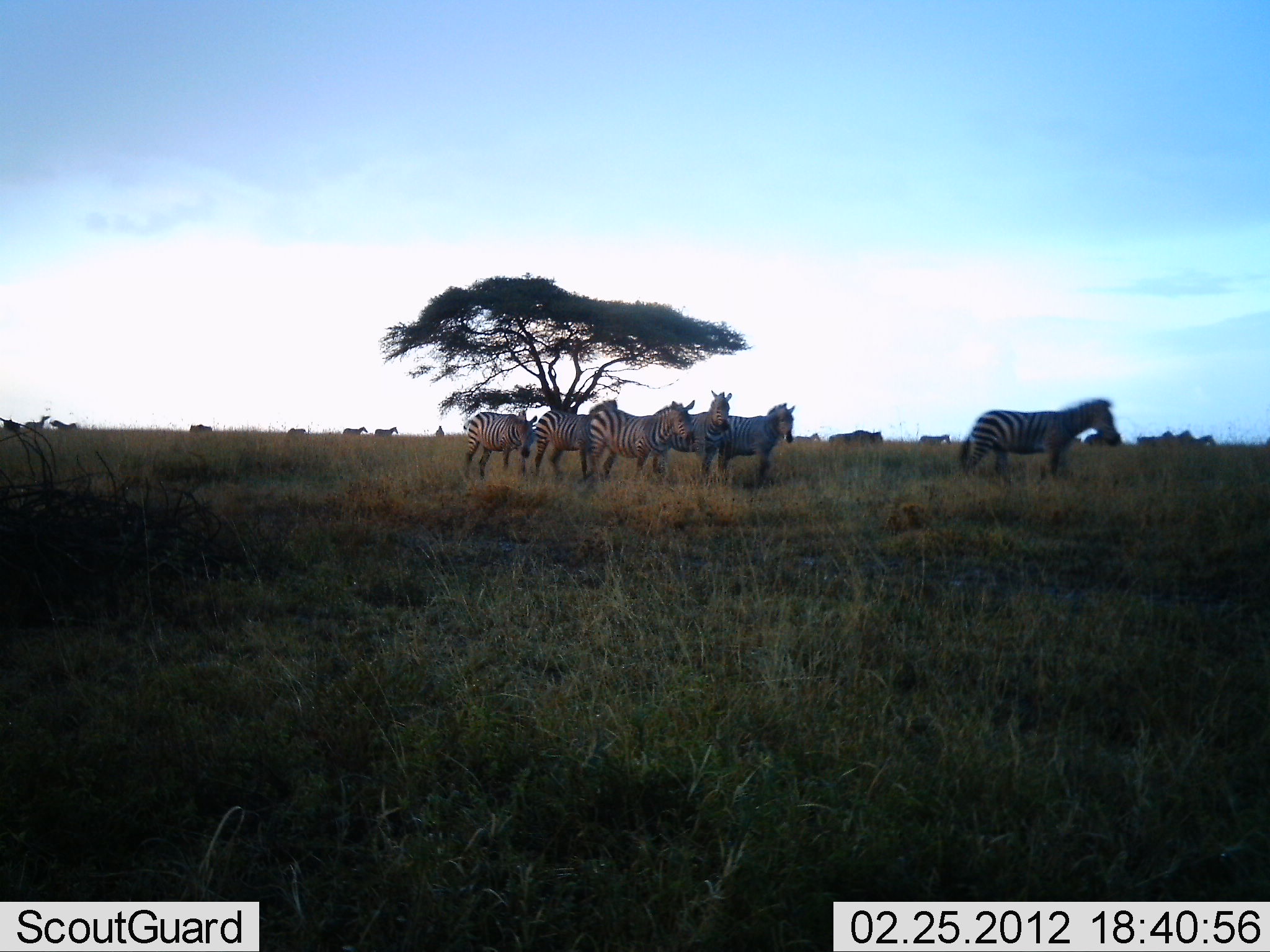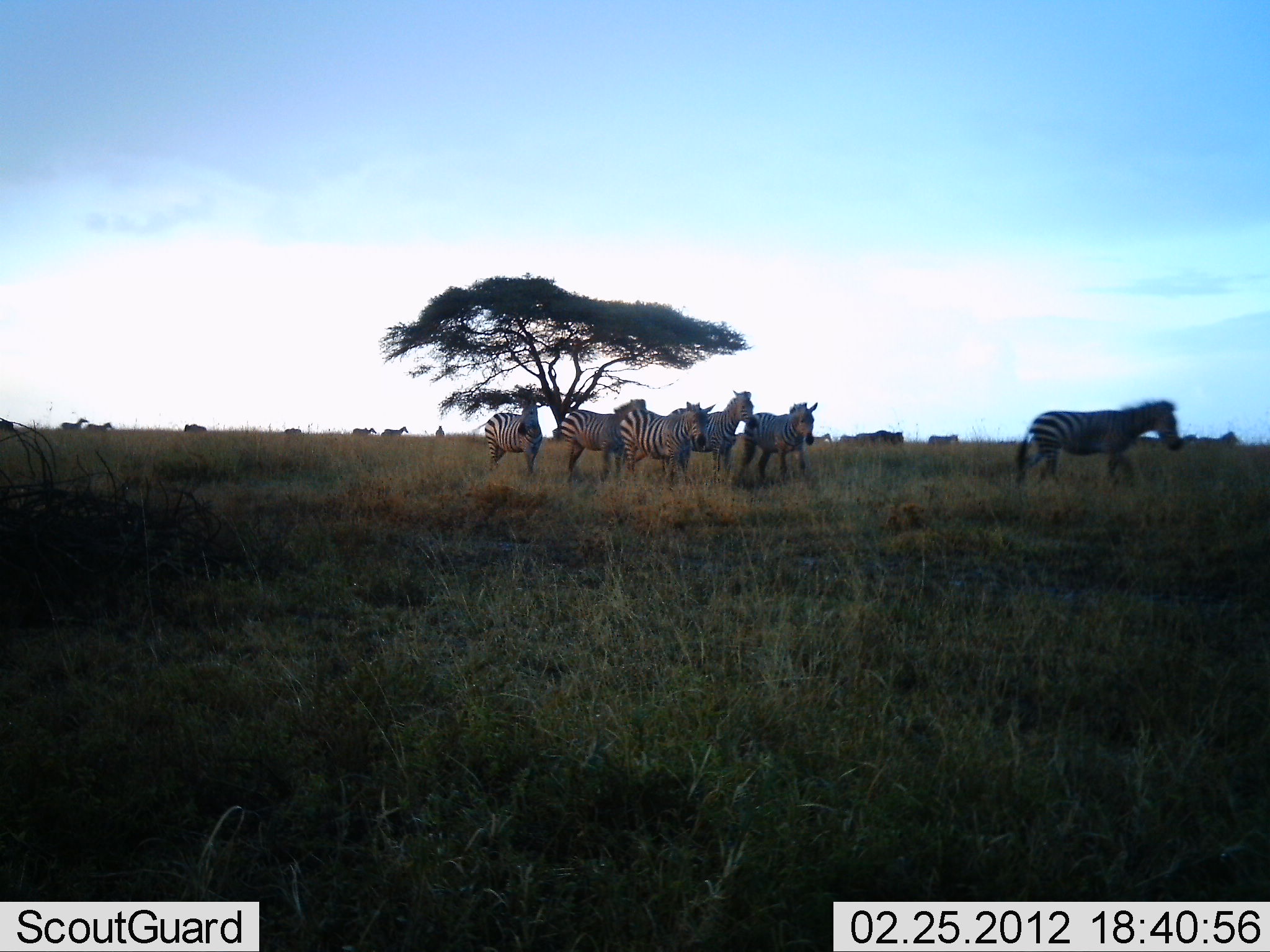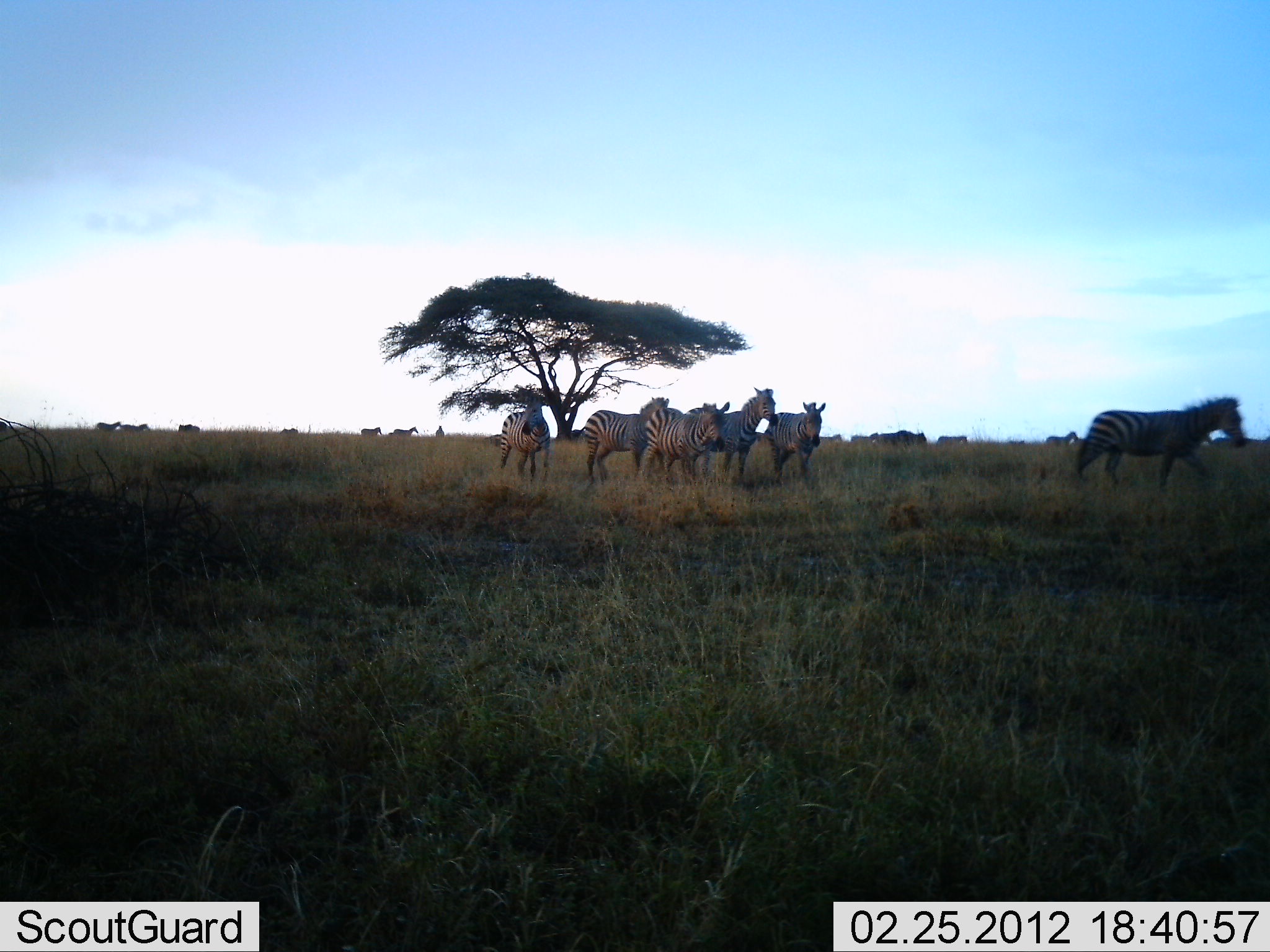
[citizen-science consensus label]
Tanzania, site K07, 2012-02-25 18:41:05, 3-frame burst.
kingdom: Animalia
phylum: Chordata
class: Mammalia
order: Perissodactyla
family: Equidae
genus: Equus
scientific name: Equus quagga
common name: plains zebra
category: zebra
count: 11-50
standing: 27%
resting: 0%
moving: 93%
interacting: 0%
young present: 0%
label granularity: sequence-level